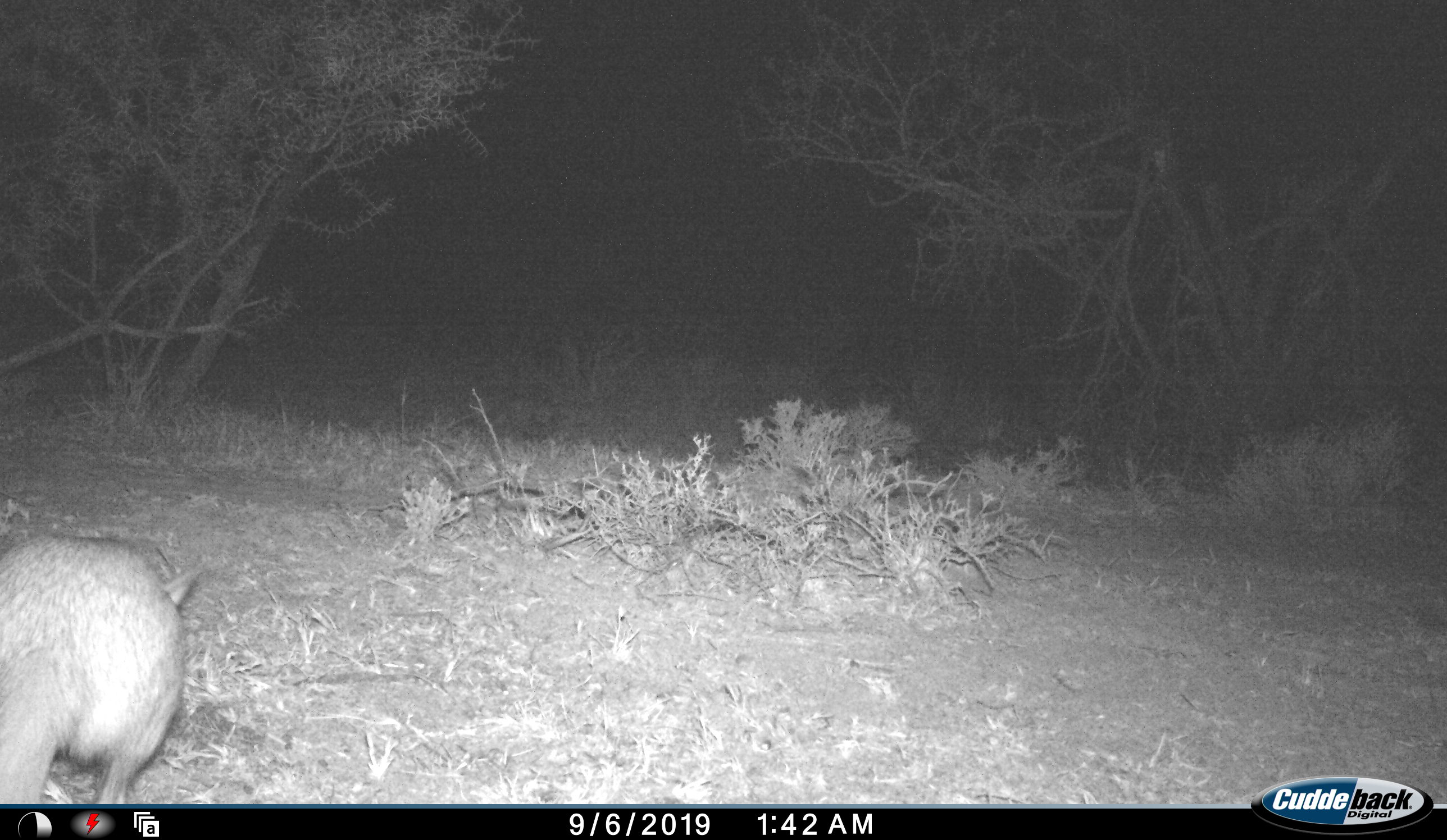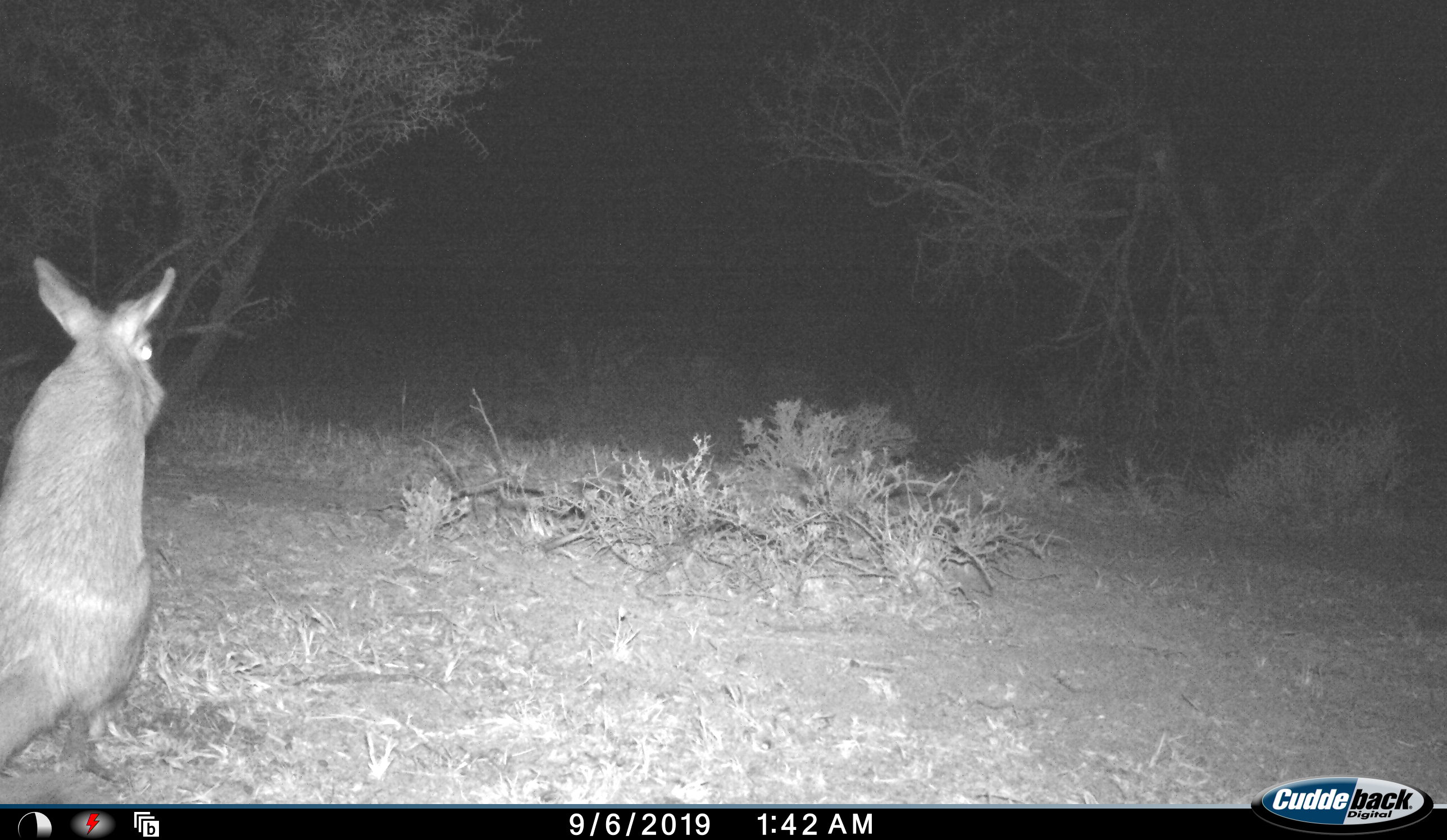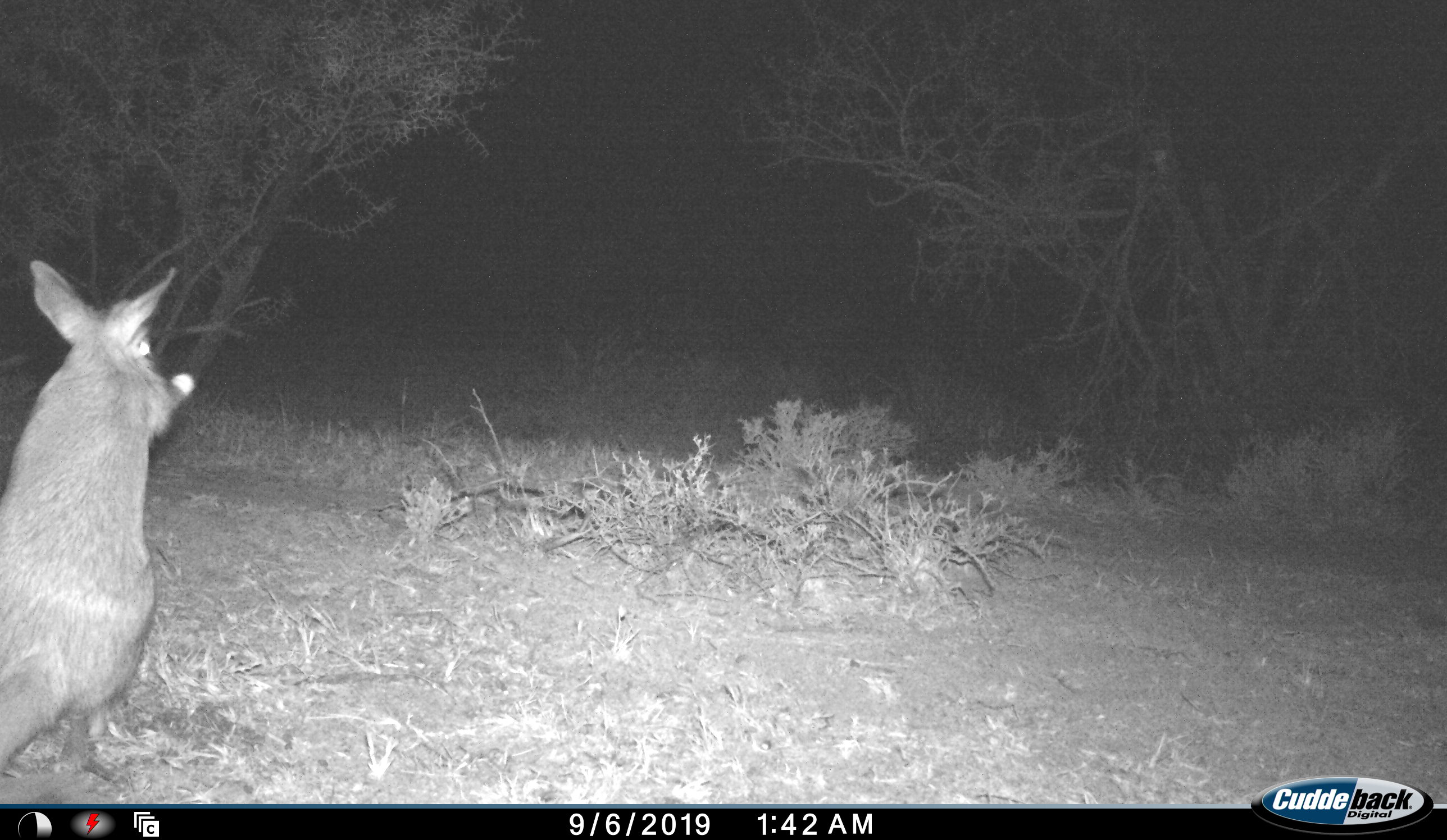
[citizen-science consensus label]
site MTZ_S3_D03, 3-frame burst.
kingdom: Animalia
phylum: Chordata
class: Mammalia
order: Rodentia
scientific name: Rodentia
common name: rodent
Rodent (Rodentia), count 1. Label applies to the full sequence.